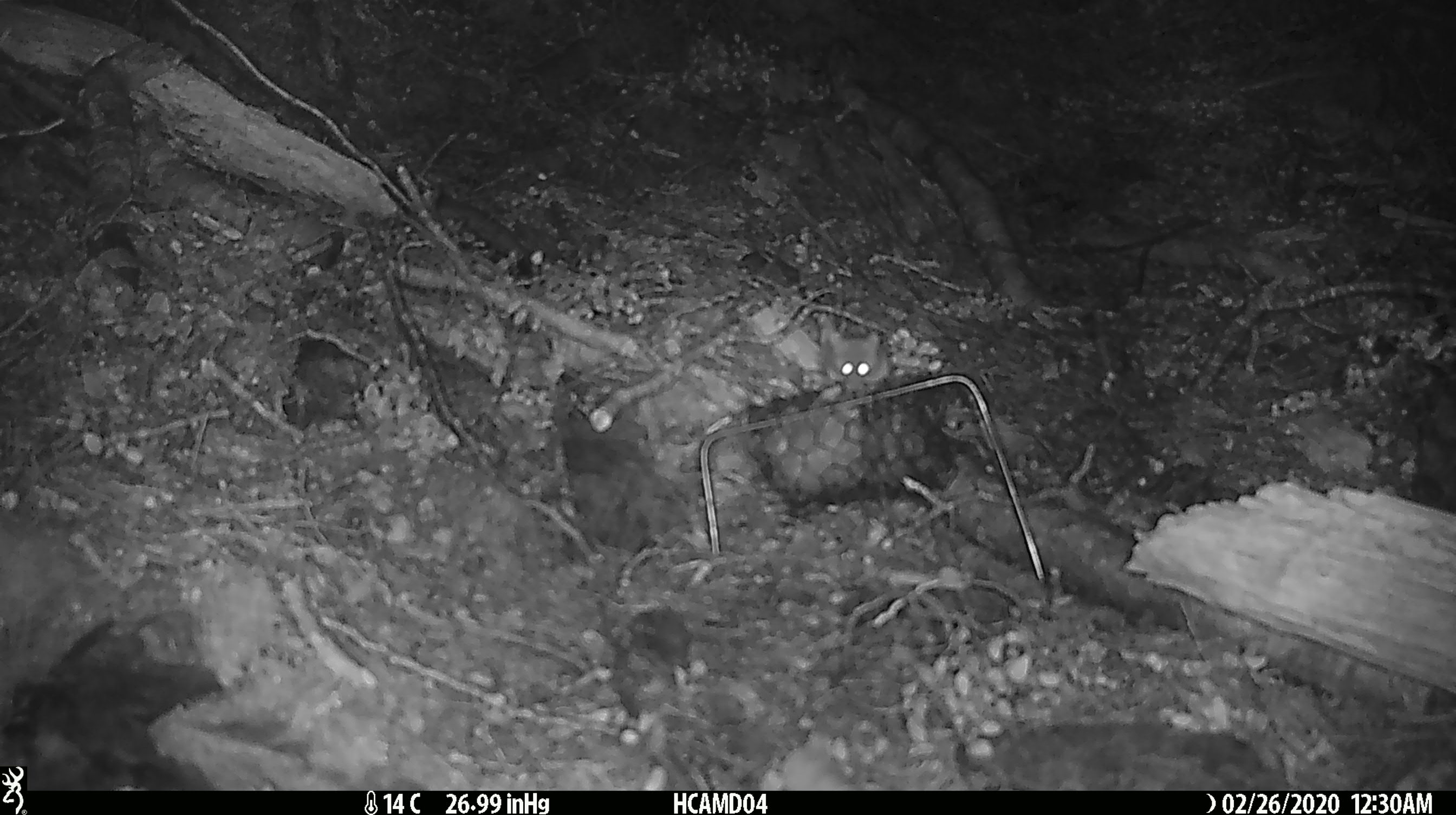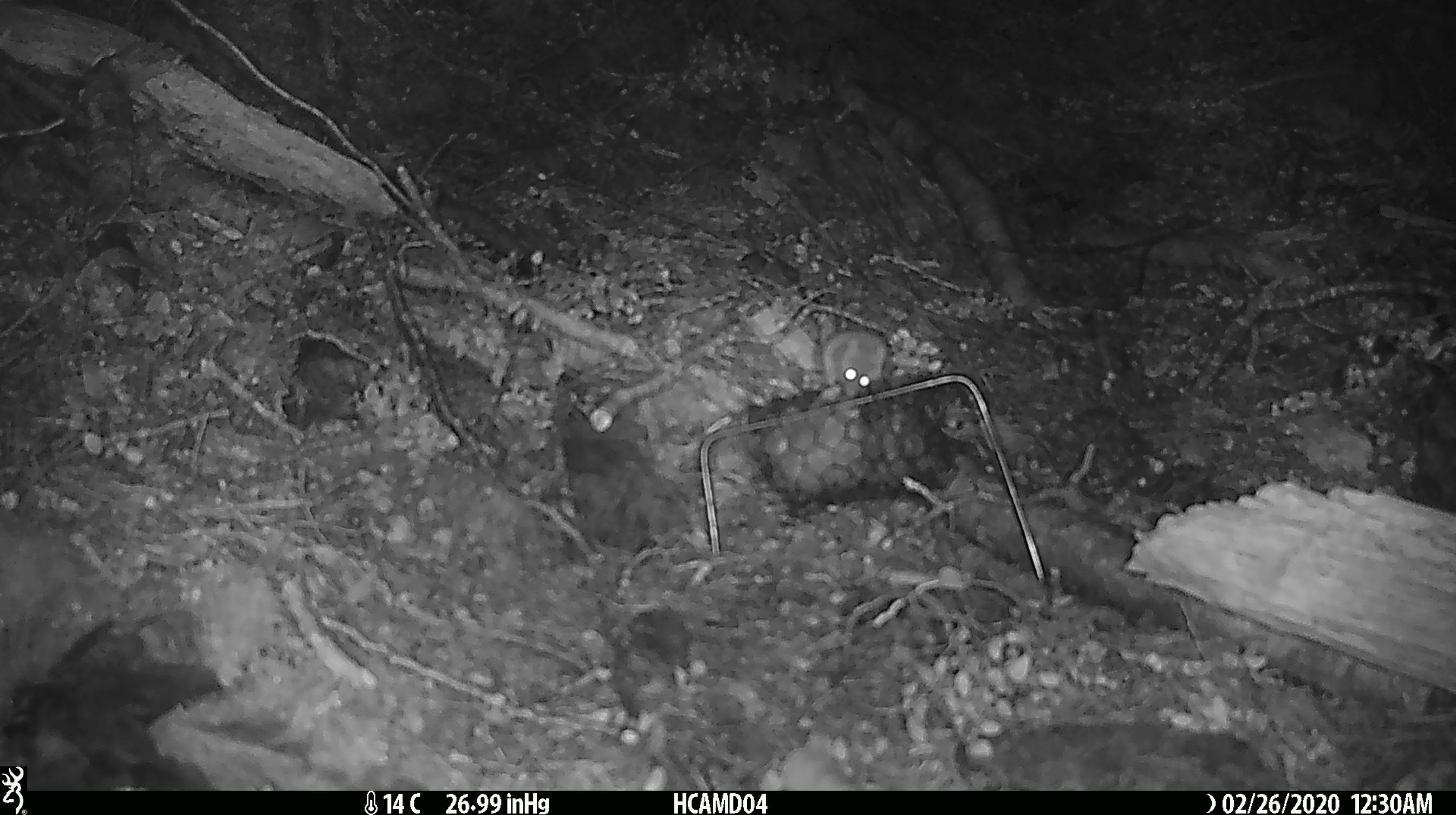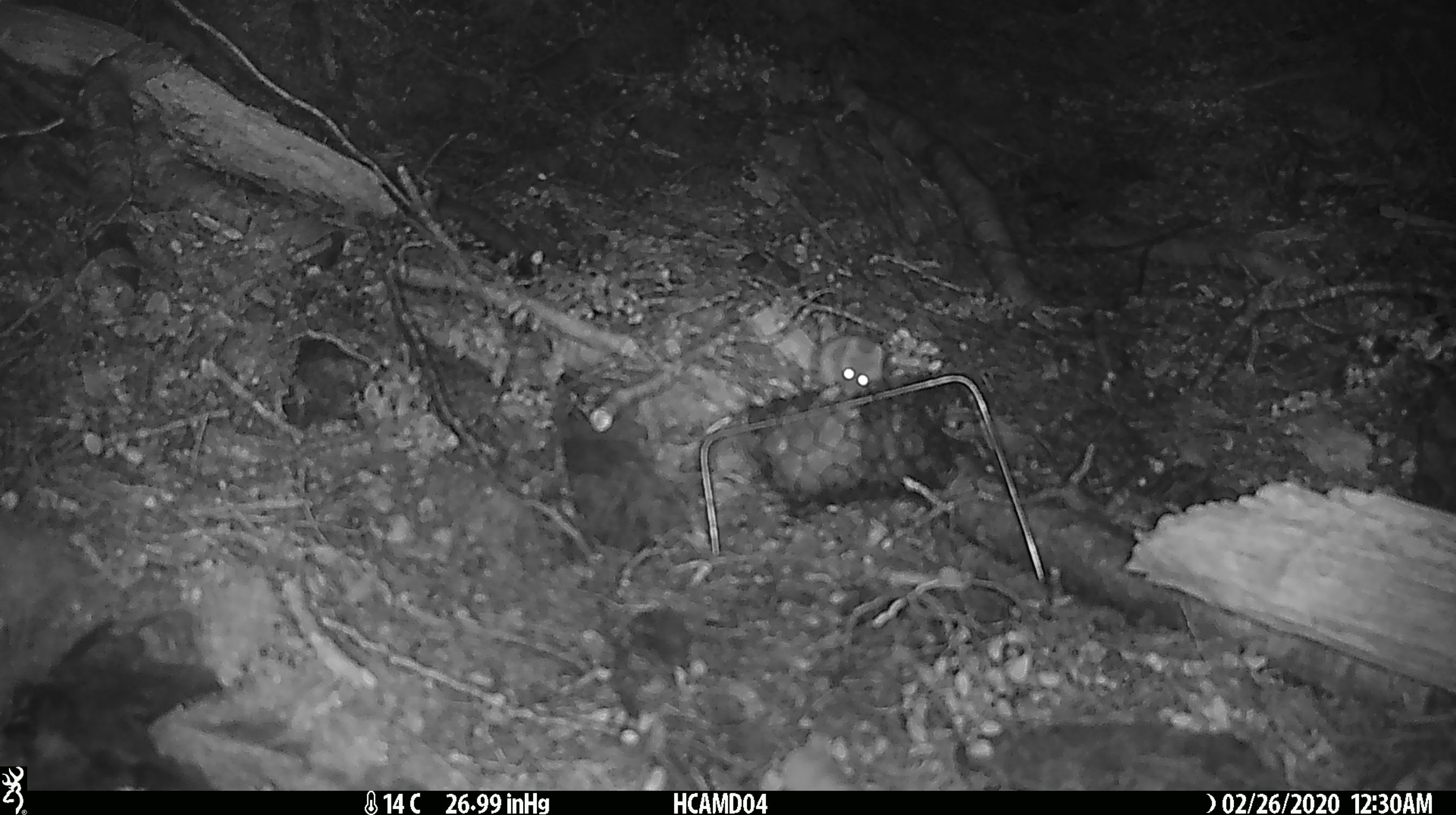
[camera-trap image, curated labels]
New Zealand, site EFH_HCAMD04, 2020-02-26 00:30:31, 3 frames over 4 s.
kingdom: Animalia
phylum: Chordata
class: Mammalia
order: Rodentia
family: Muridae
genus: Mus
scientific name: Mus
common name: mouse